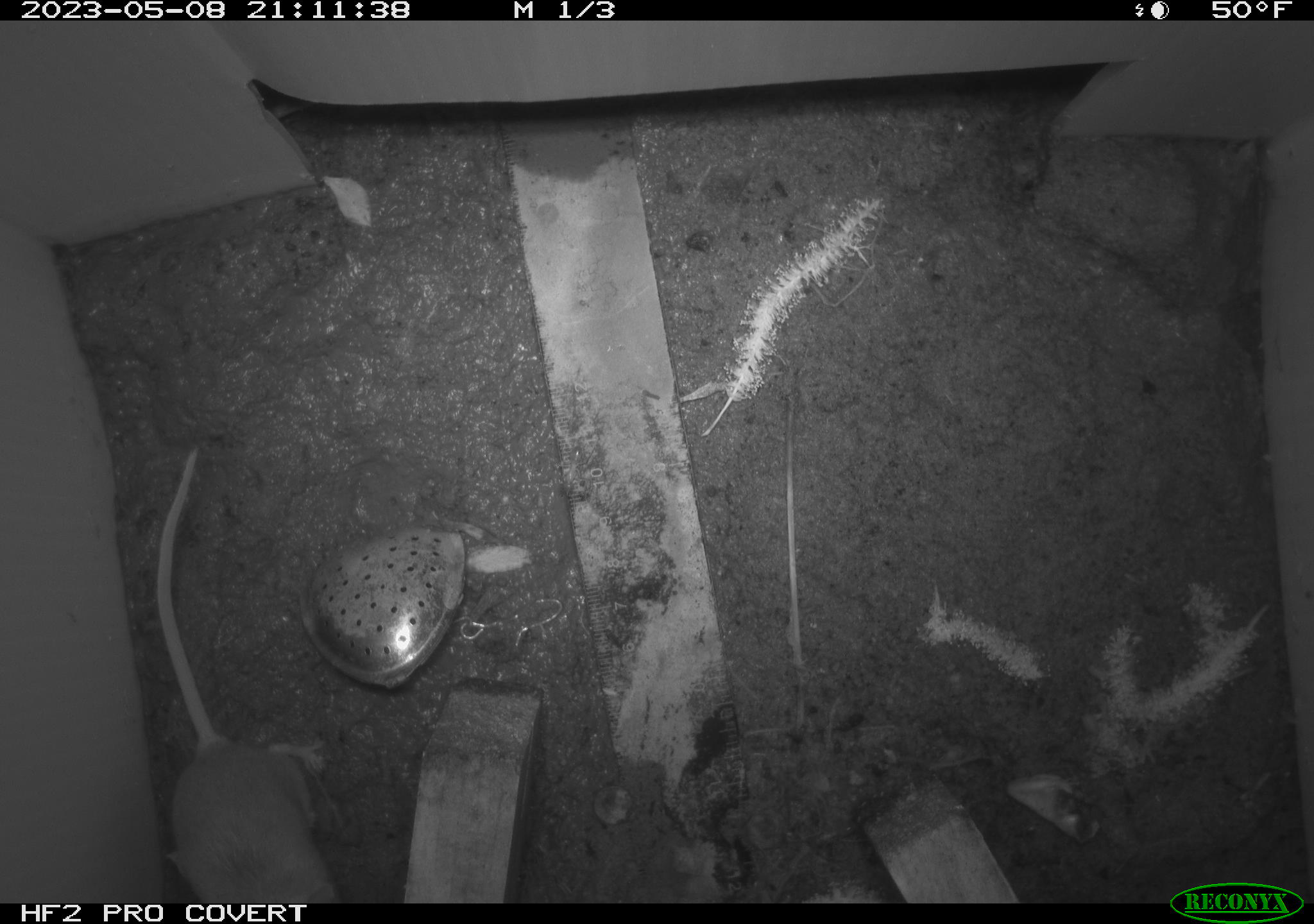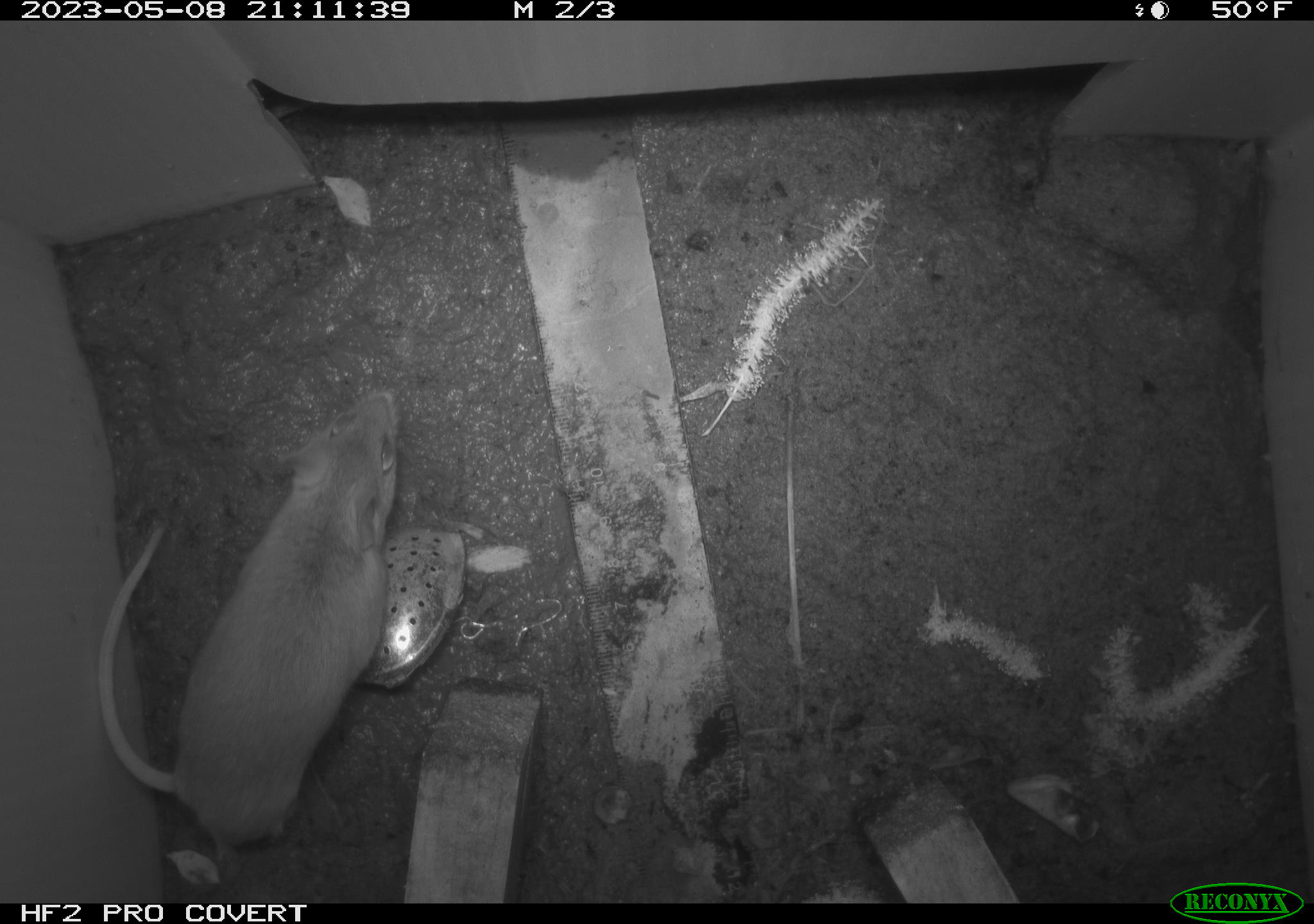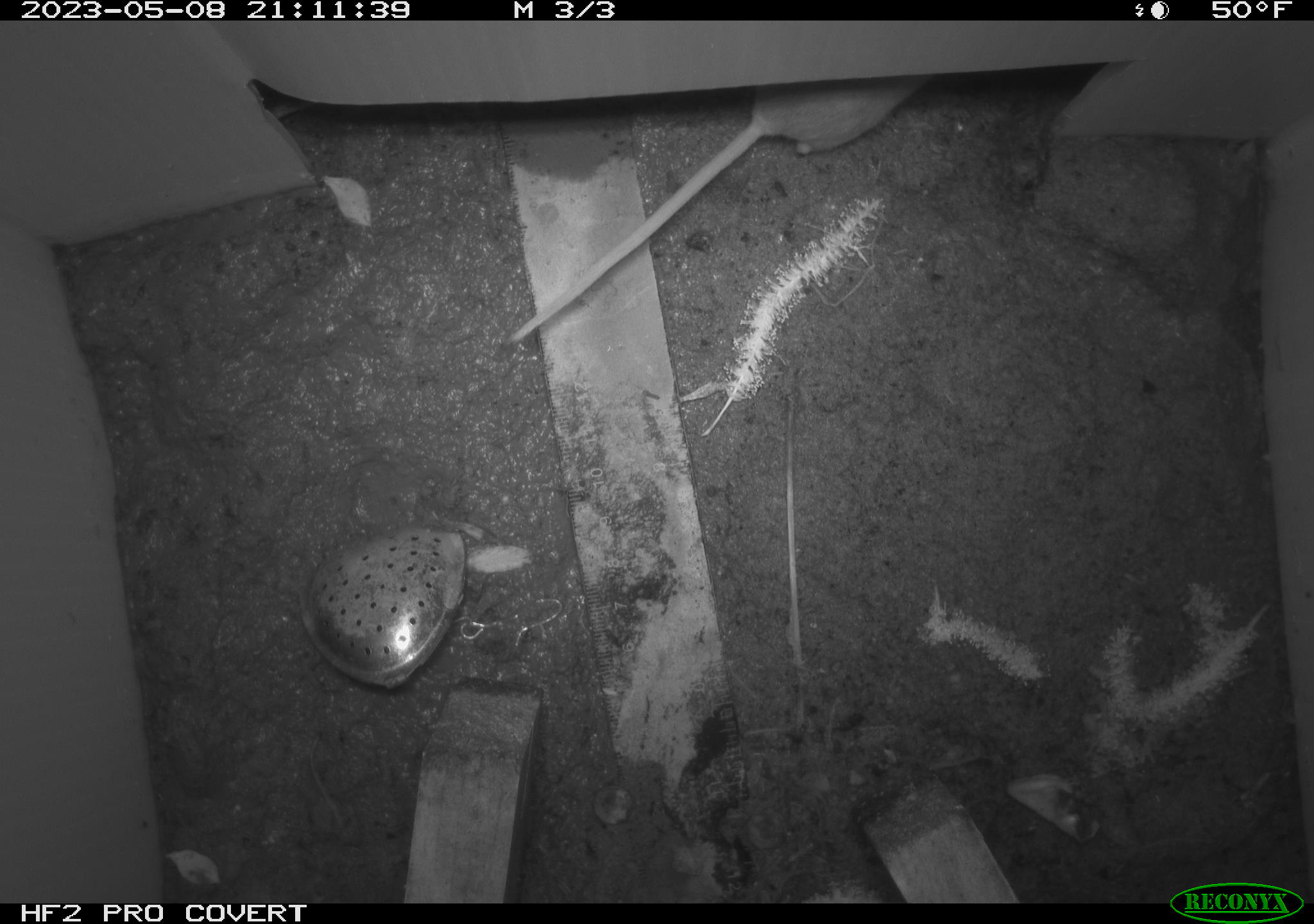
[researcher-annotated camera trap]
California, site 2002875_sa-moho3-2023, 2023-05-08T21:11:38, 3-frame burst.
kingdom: Animalia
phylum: Chordata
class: Mammalia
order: Rodentia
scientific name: Rodentia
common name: mouse species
Mouse species (Rodentia).